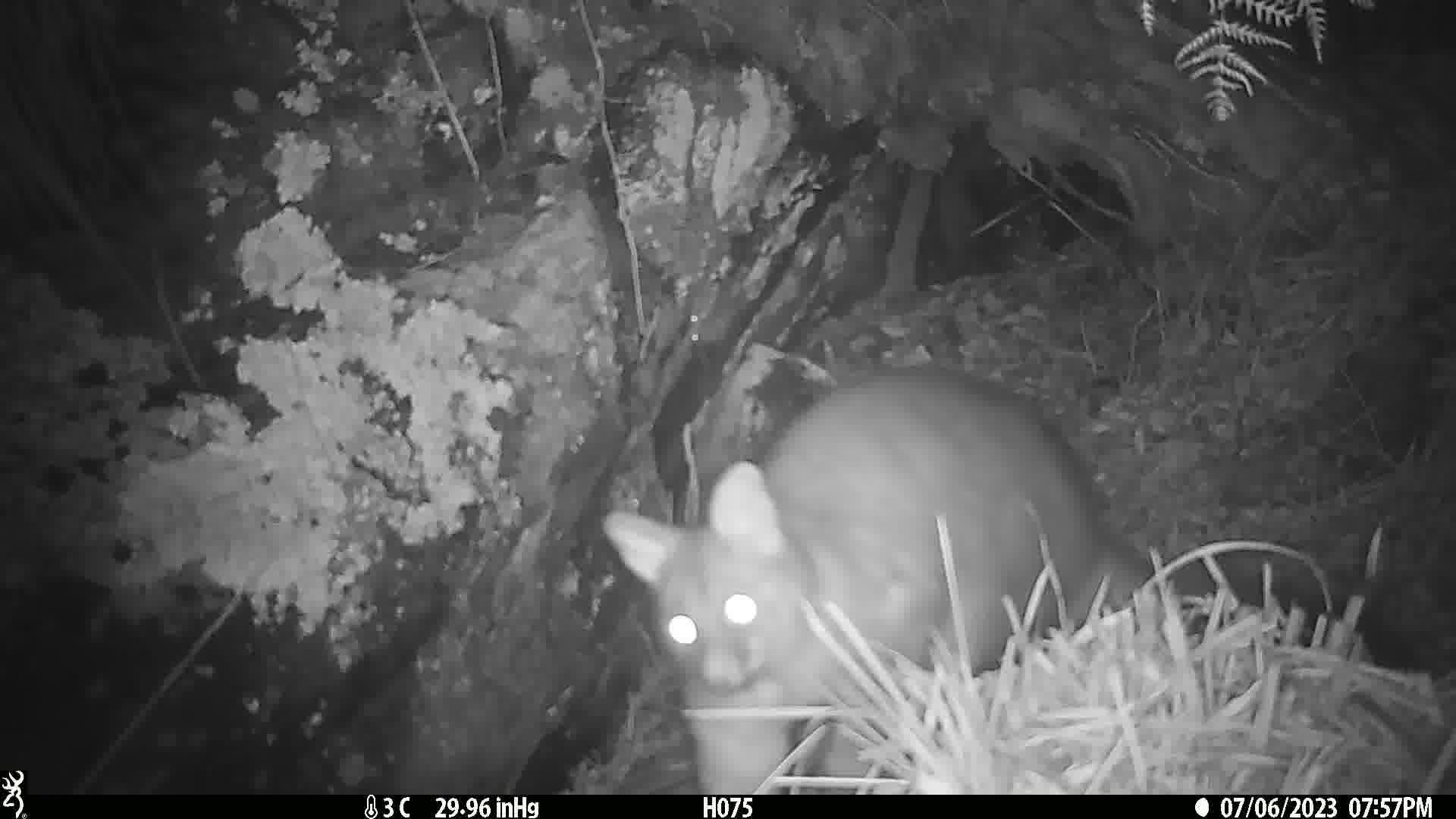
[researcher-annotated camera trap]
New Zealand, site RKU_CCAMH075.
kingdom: Animalia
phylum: Chordata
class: Mammalia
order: Diprotodontia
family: Phalangeridae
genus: Trichosurus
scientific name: Trichosurus vulpecula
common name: common brushtail possum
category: possum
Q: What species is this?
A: Possum (common brushtail possum) (Trichosurus vulpecula).